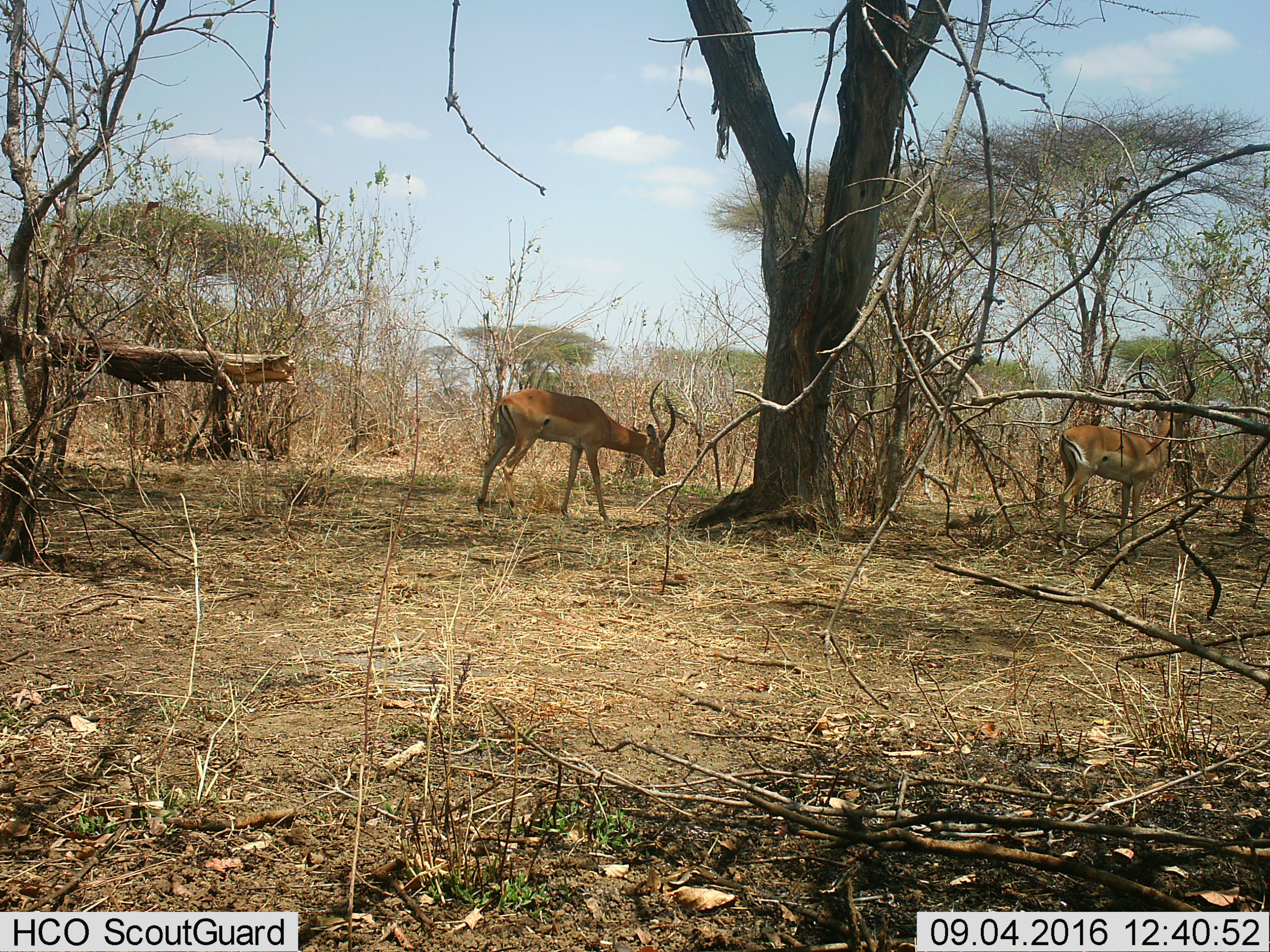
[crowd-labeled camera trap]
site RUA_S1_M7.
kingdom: Animalia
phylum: Chordata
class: Mammalia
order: Artiodactyla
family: Bovidae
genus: Aepyceros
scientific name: Aepyceros melampus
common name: impala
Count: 2.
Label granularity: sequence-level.